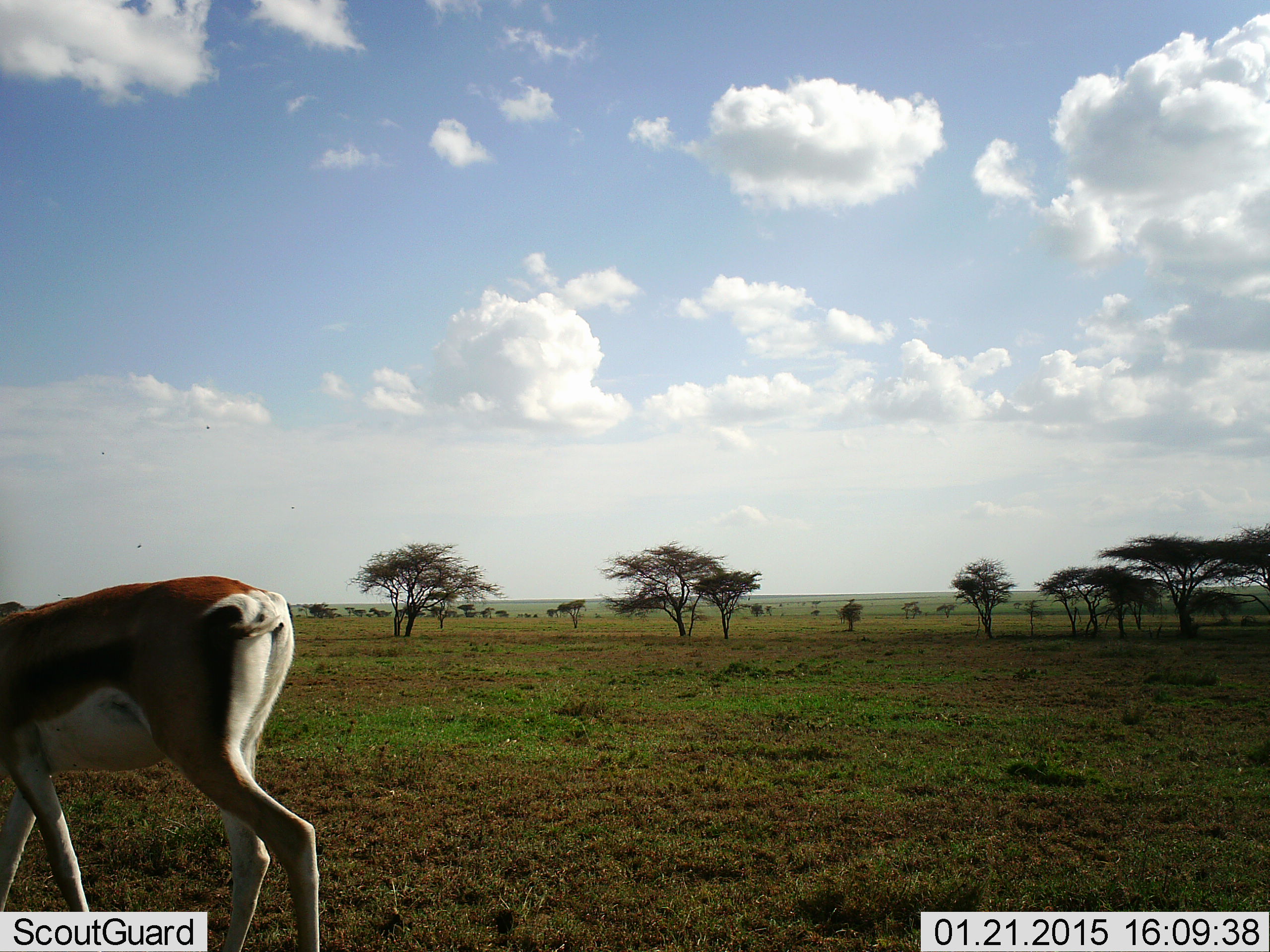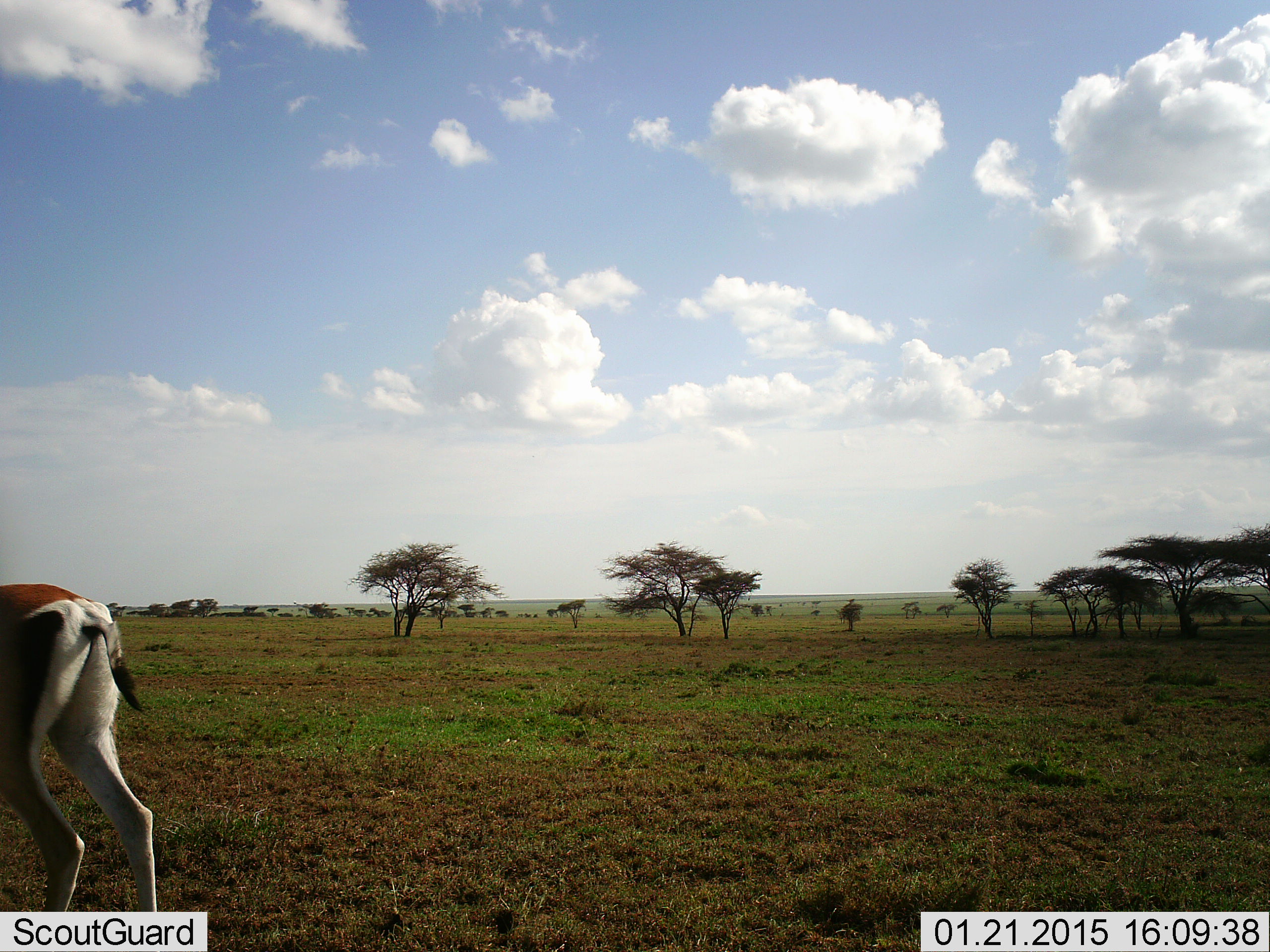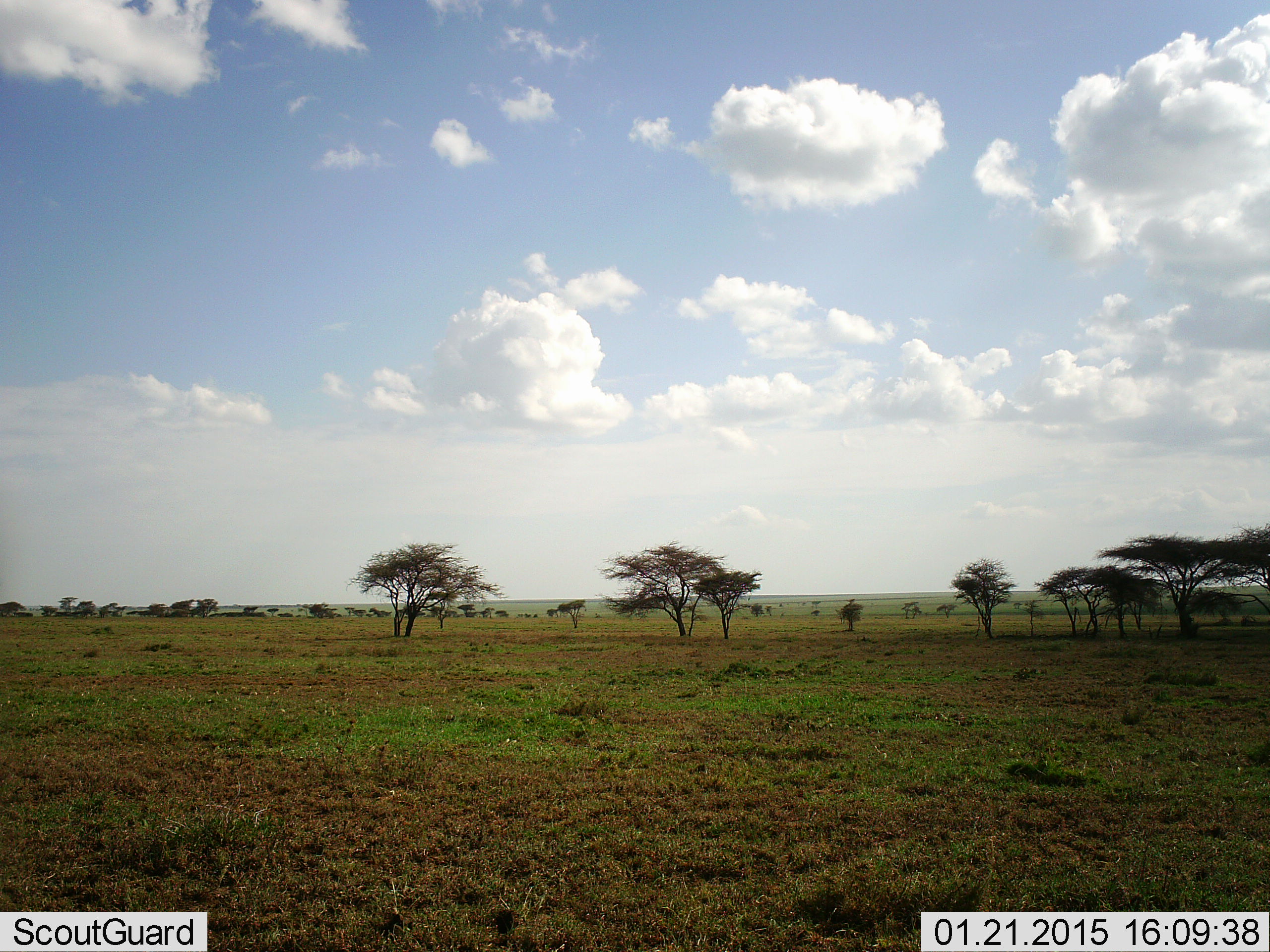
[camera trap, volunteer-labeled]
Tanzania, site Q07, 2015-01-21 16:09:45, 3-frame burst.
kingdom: Animalia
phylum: Chordata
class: Mammalia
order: Artiodactyla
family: Bovidae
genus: Nanger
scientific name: Nanger granti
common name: grant's gazelle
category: gazellegrants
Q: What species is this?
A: Gazellegrants (grant's gazelle) (Nanger granti).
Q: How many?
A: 1.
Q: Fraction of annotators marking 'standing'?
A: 30%.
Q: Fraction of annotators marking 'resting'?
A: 0%.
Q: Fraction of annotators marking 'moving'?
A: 80%.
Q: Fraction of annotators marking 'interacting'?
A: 0%.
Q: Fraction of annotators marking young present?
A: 0%.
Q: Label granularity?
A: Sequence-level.